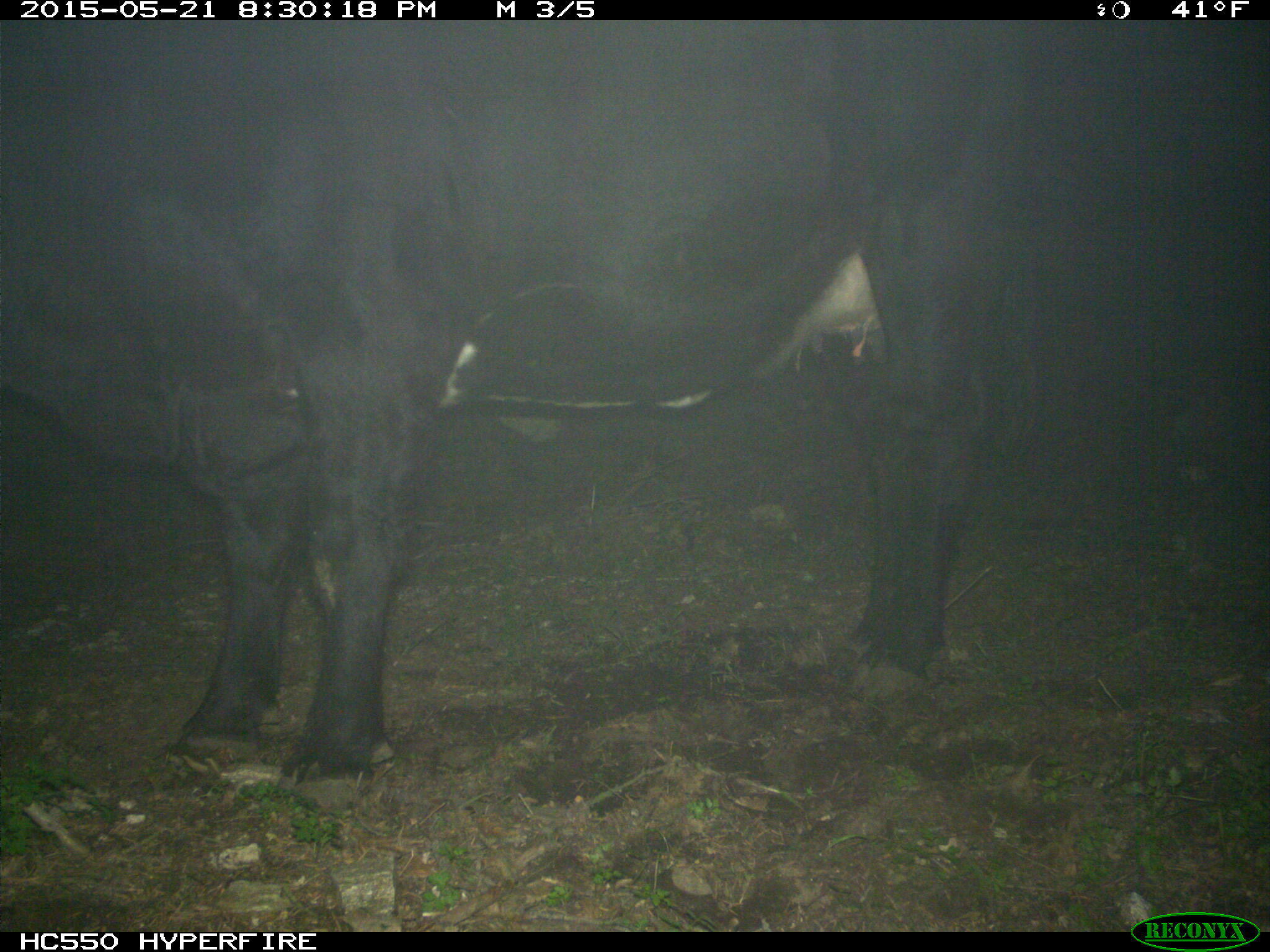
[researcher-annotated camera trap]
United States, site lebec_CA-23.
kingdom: Animalia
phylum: Chordata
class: Mammalia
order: Artiodactyla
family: Bovidae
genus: Bos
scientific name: Bos taurus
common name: domestic cow